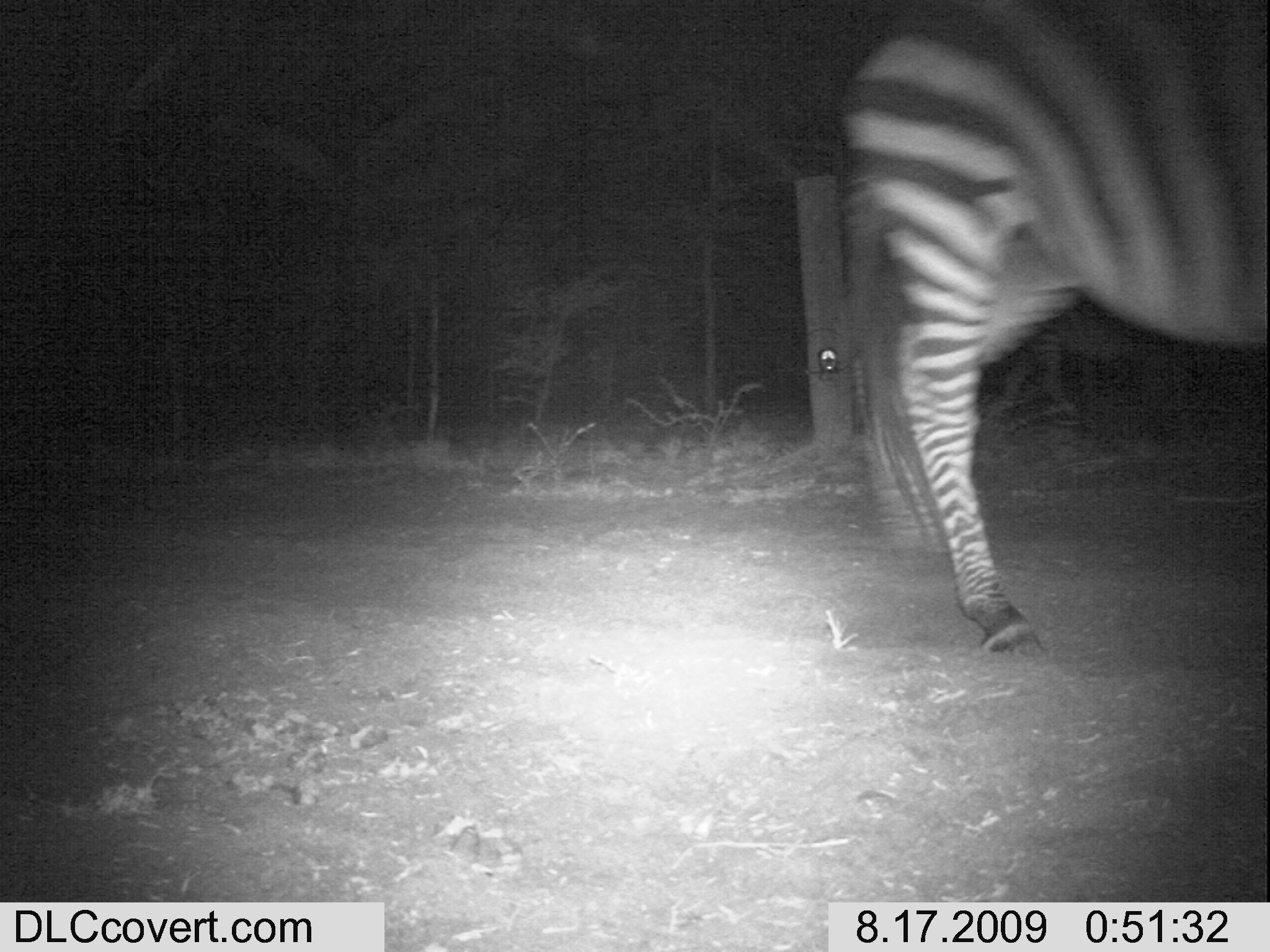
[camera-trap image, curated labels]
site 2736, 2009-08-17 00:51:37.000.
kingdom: Animalia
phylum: Chordata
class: Mammalia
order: Perissodactyla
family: Equidae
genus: Equus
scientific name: Equus quagga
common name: plains zebra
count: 1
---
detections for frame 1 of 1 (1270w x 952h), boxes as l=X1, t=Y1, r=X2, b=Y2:
equus quagga: l=839, t=5, r=1269, b=658